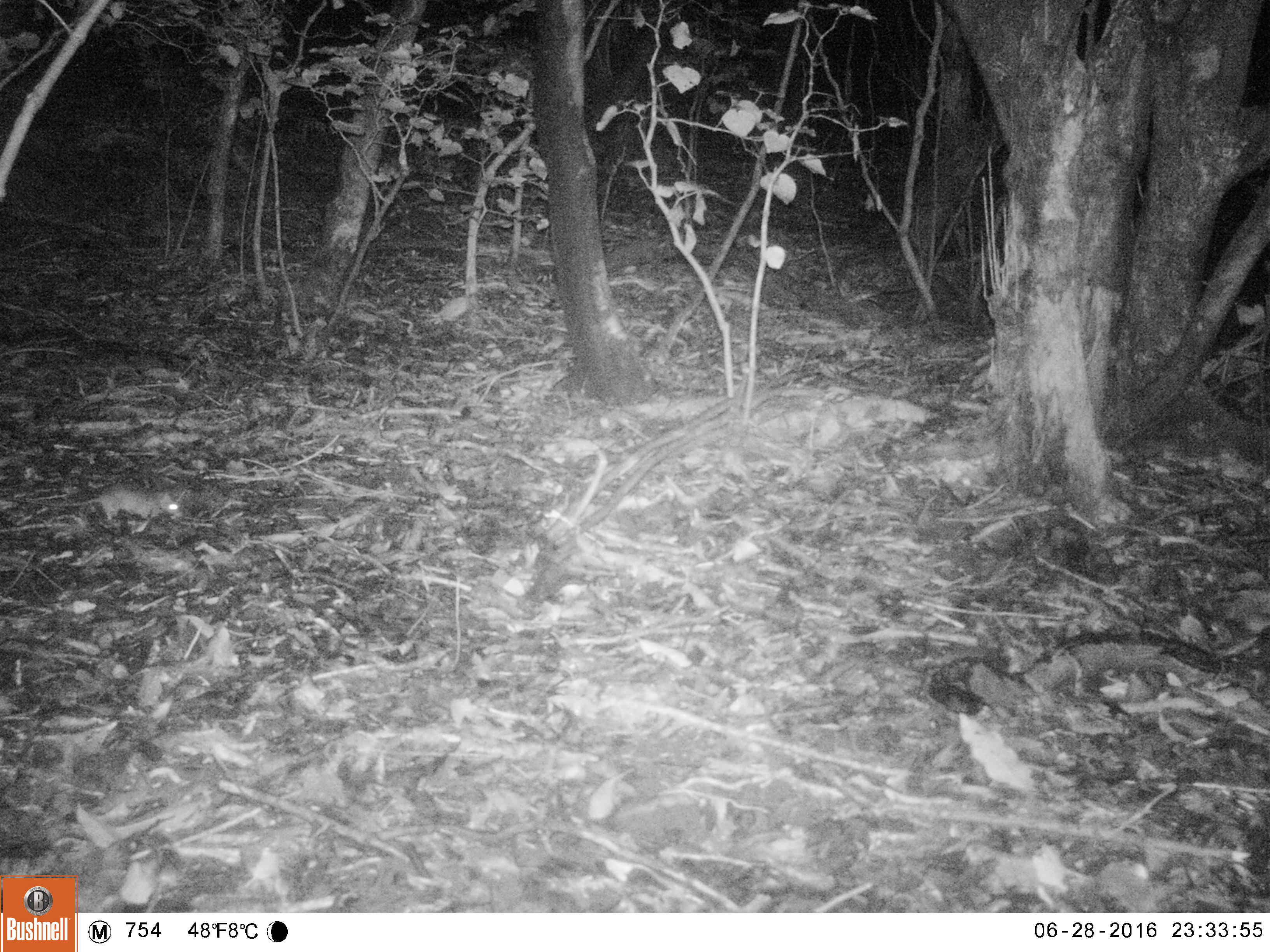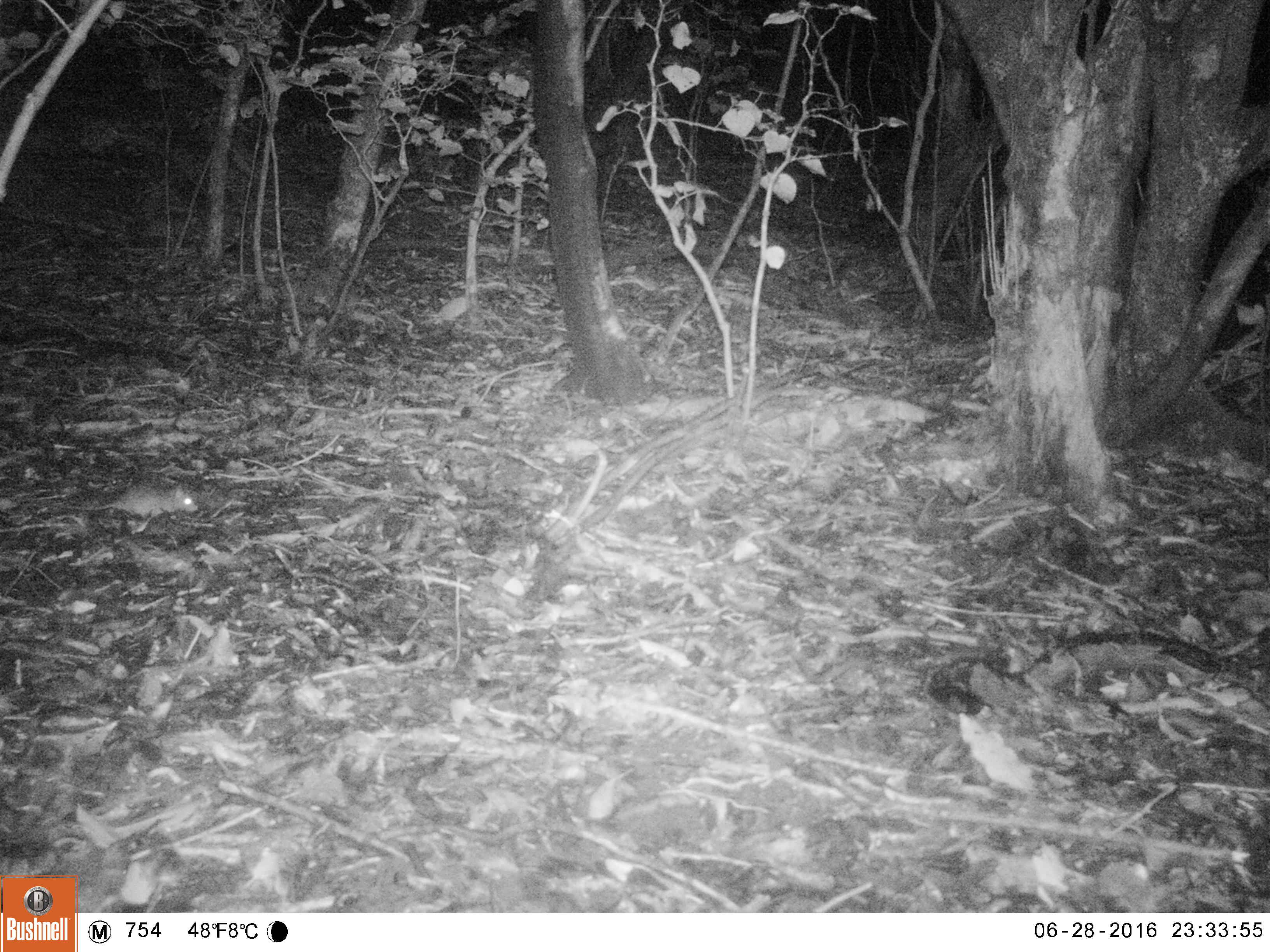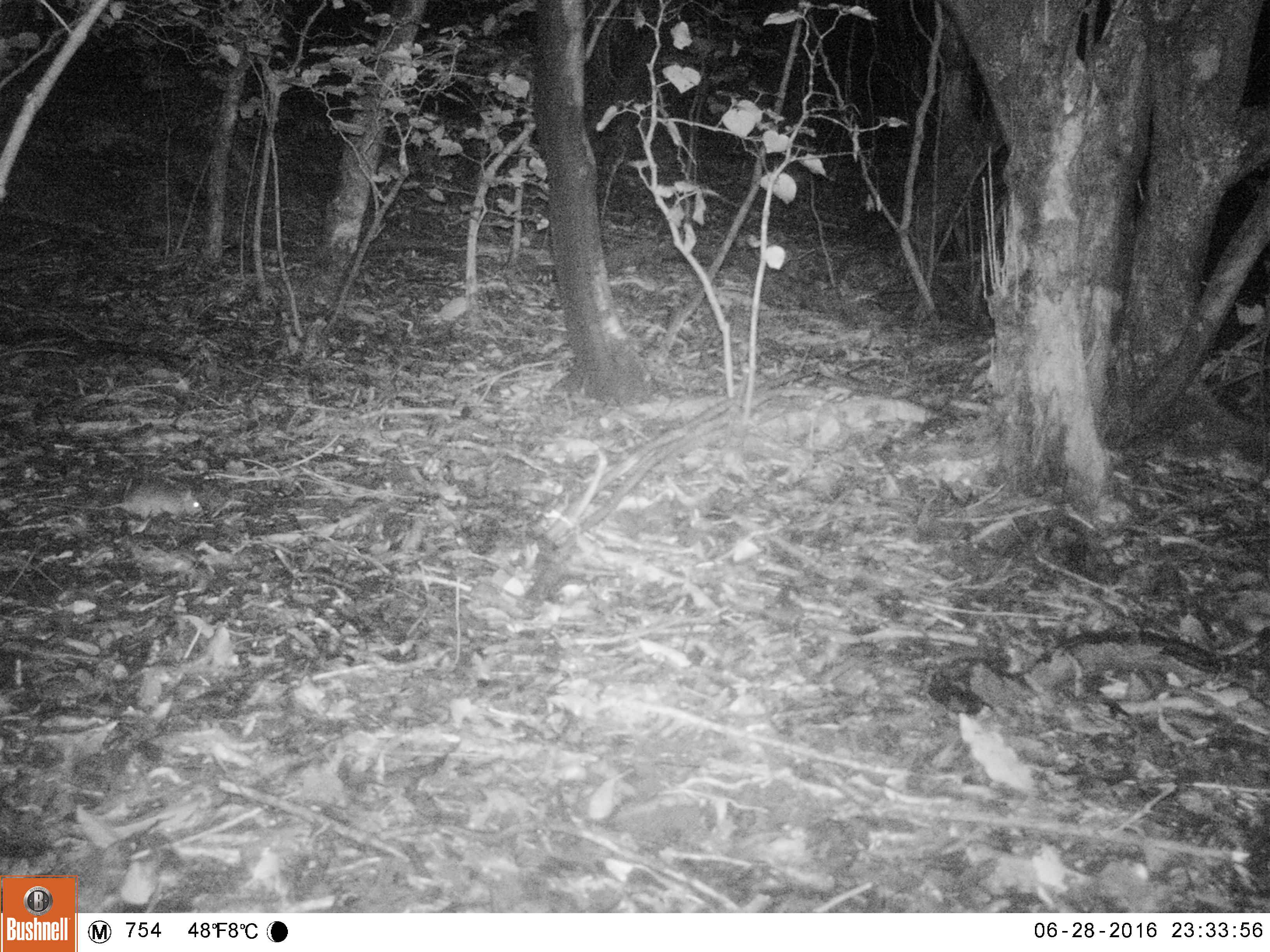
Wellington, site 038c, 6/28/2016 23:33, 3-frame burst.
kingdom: Animalia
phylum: Chordata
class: Mammalia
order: Rodentia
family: Muridae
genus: Rattus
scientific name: Rattus rattus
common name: ship rat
Ship rat (Rattus rattus).